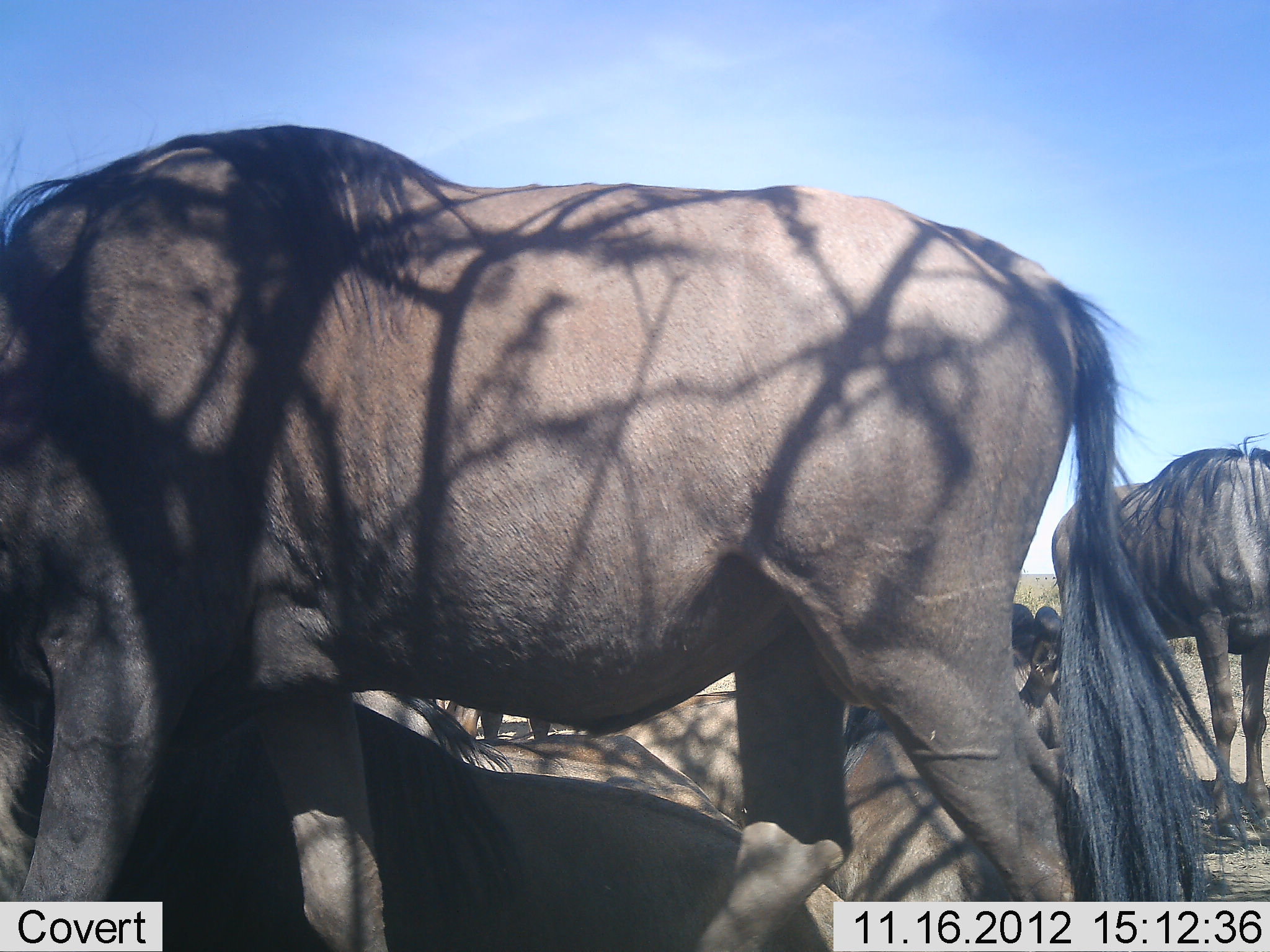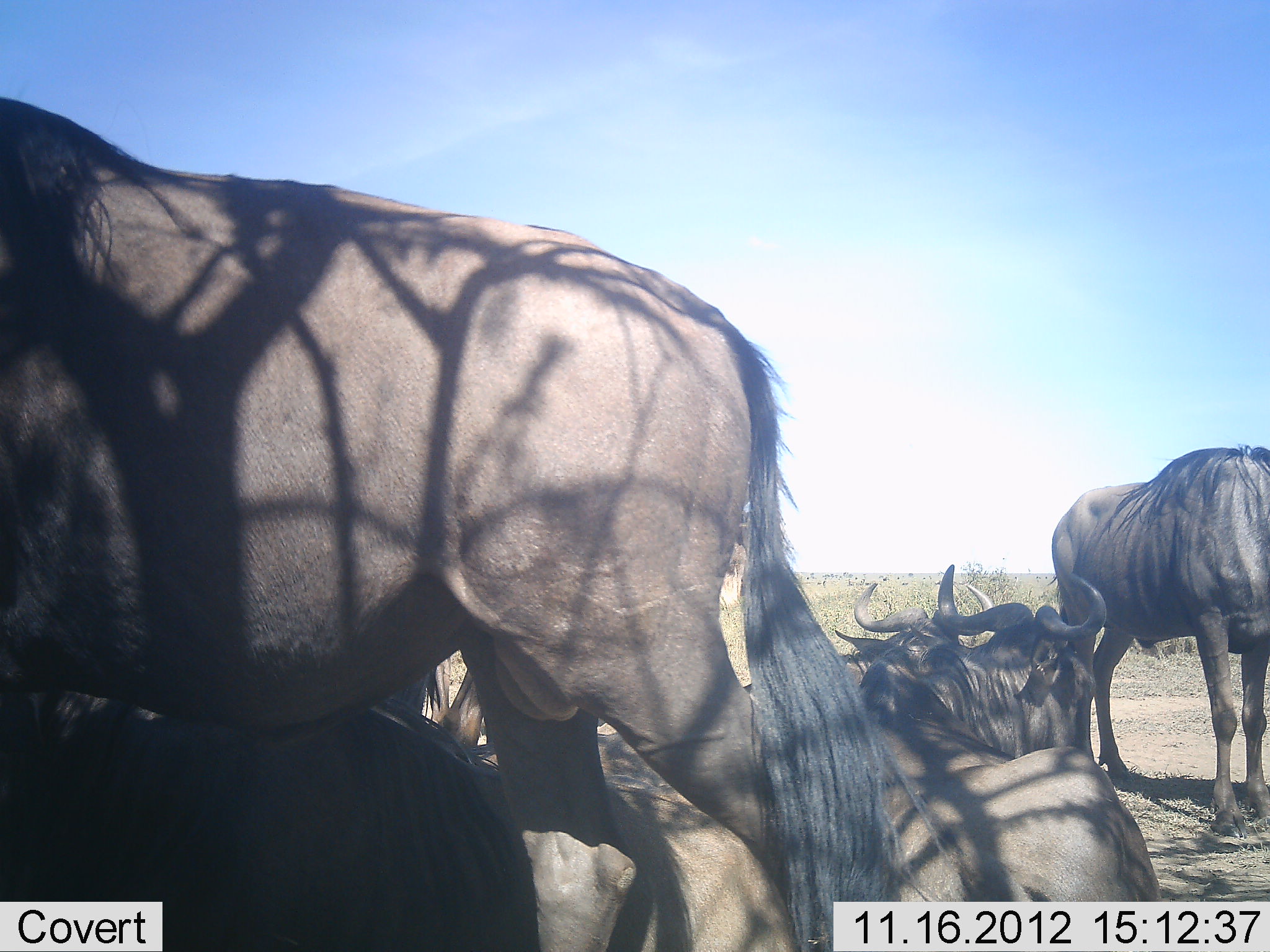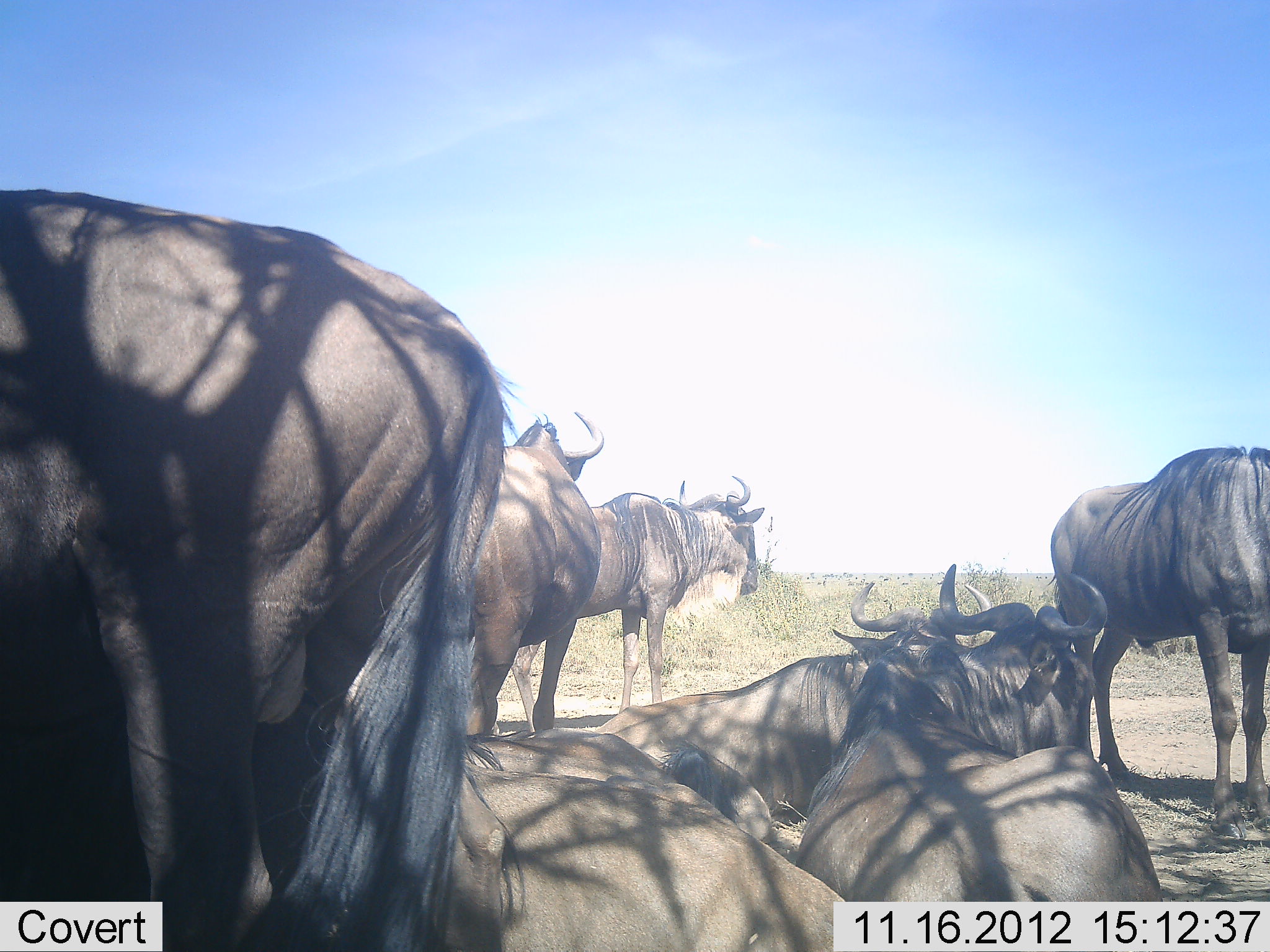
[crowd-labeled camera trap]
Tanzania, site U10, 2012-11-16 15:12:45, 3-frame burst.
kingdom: Animalia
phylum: Chordata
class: Mammalia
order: Artiodactyla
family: Bovidae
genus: Connochaetes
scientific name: Connochaetes taurinus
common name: blue wildebeest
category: wildebeest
Wildebeest (blue wildebeest) (Connochaetes taurinus), count 7. Behavior (volunteer vote fractions): standing 100%, resting 100%, moving 70%, interacting 0%. Young present (vote fraction): 0%. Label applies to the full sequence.